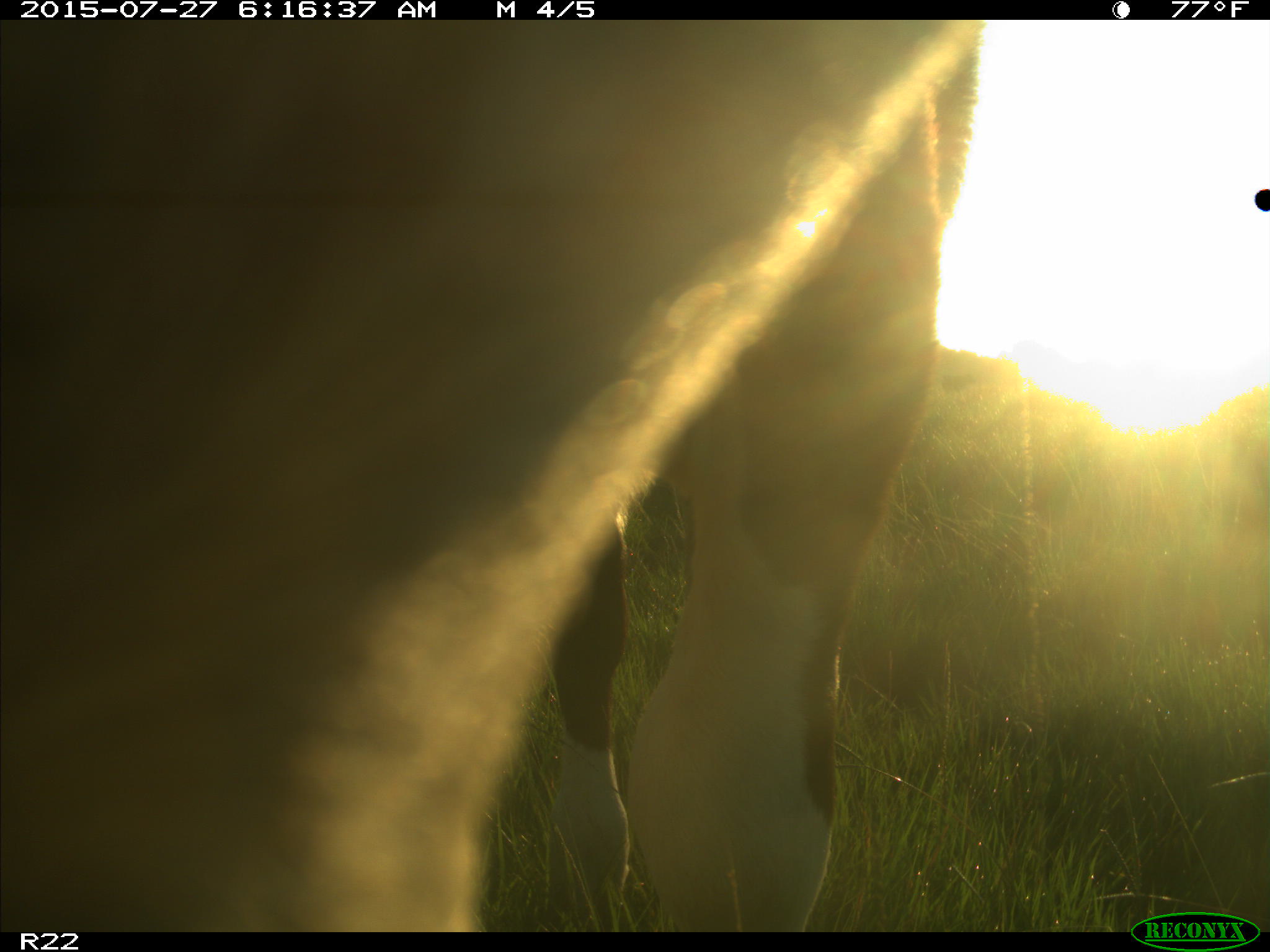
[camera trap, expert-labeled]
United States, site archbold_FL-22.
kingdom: Animalia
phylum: Chordata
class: Mammalia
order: Artiodactyla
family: Bovidae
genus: Bos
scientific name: Bos taurus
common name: domestic cow